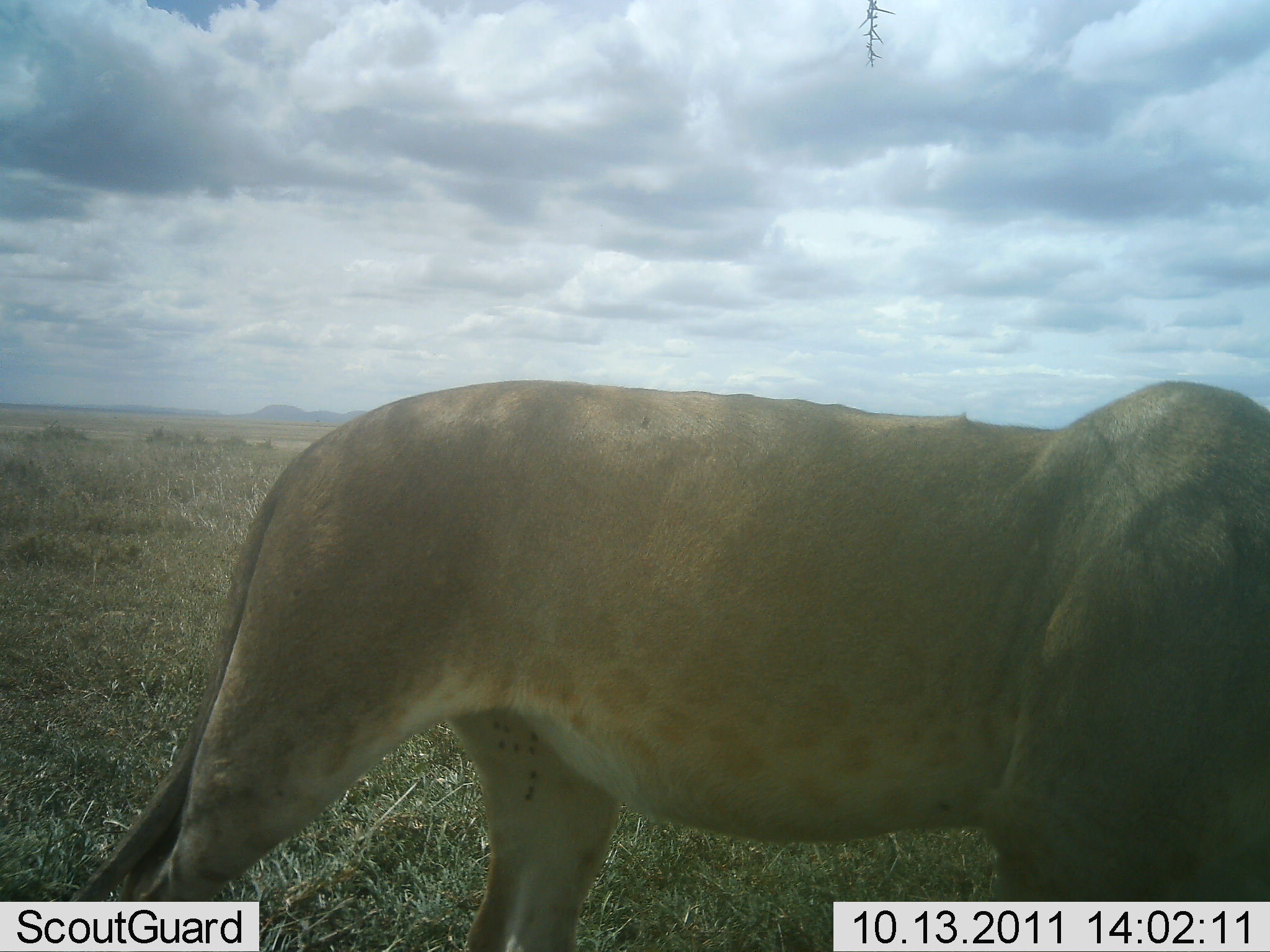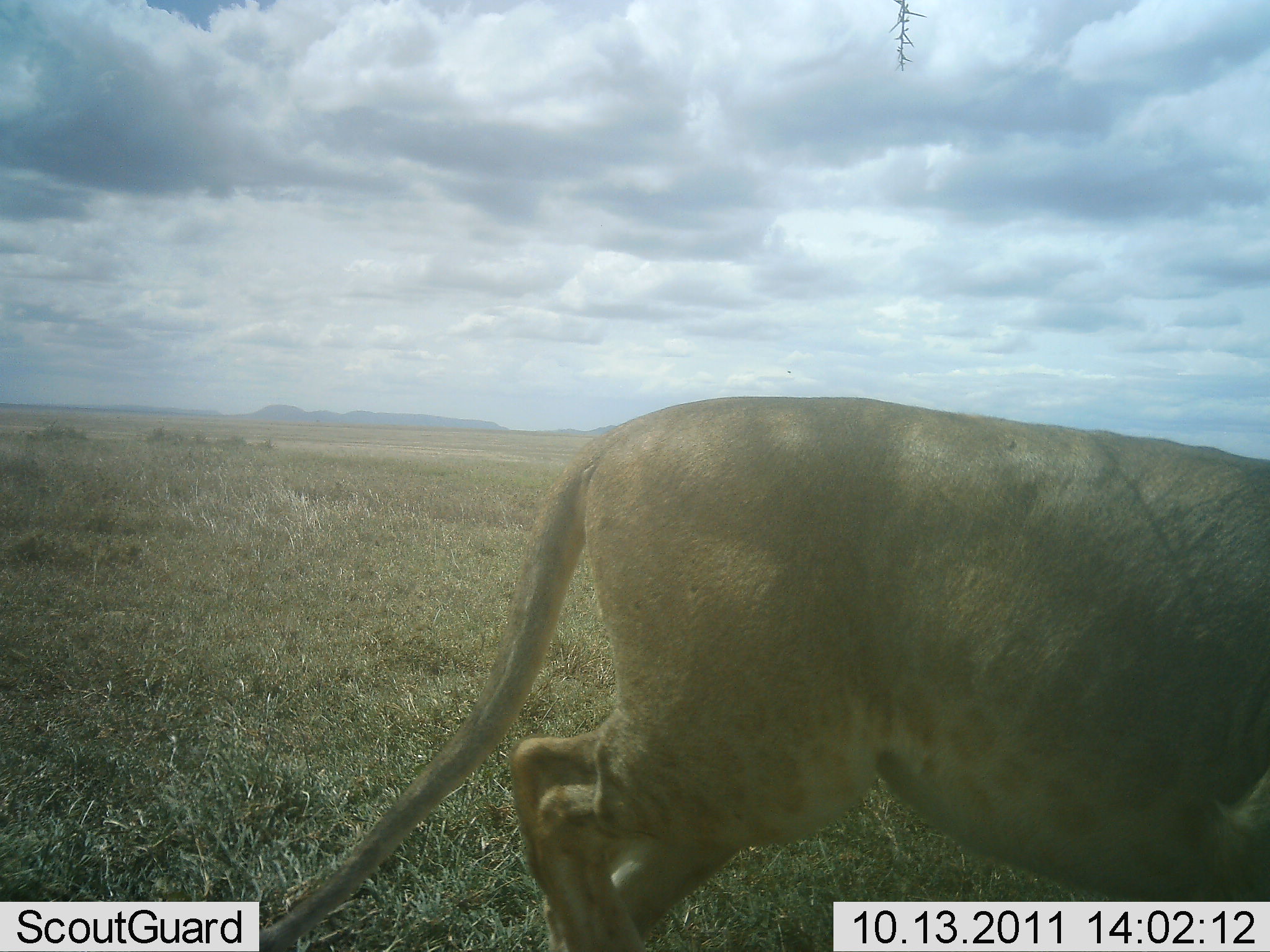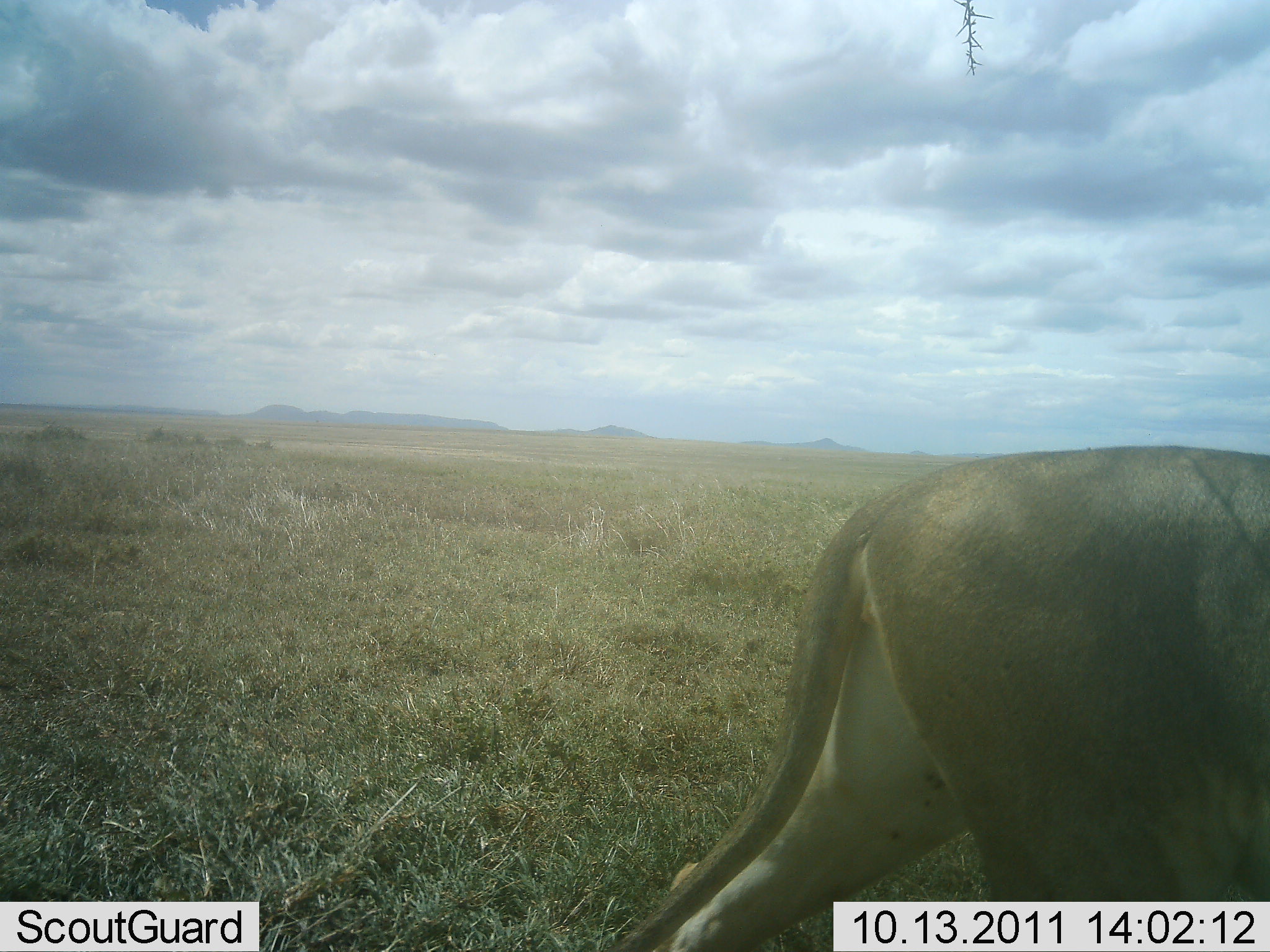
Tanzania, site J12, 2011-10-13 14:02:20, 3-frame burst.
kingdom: Animalia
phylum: Chordata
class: Mammalia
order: Carnivora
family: Felidae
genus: Panthera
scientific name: Panthera leo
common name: lion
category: lionfemale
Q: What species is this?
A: Lionfemale (lion) (Panthera leo).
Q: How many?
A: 1.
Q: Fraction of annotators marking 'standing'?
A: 0%.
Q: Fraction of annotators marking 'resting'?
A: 0%.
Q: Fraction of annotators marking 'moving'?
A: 100%.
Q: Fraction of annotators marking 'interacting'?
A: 0%.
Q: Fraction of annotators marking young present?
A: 0%.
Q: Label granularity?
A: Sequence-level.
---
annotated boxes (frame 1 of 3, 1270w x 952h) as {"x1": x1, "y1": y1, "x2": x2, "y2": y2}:
animal: {"x1": 65, "y1": 376, "x2": 1270, "y2": 952}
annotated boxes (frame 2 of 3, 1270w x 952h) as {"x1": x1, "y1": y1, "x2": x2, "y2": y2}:
animal: {"x1": 257, "y1": 393, "x2": 1270, "y2": 952}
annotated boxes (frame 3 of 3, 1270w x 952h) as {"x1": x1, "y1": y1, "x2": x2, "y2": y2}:
animal: {"x1": 610, "y1": 444, "x2": 1270, "y2": 952}